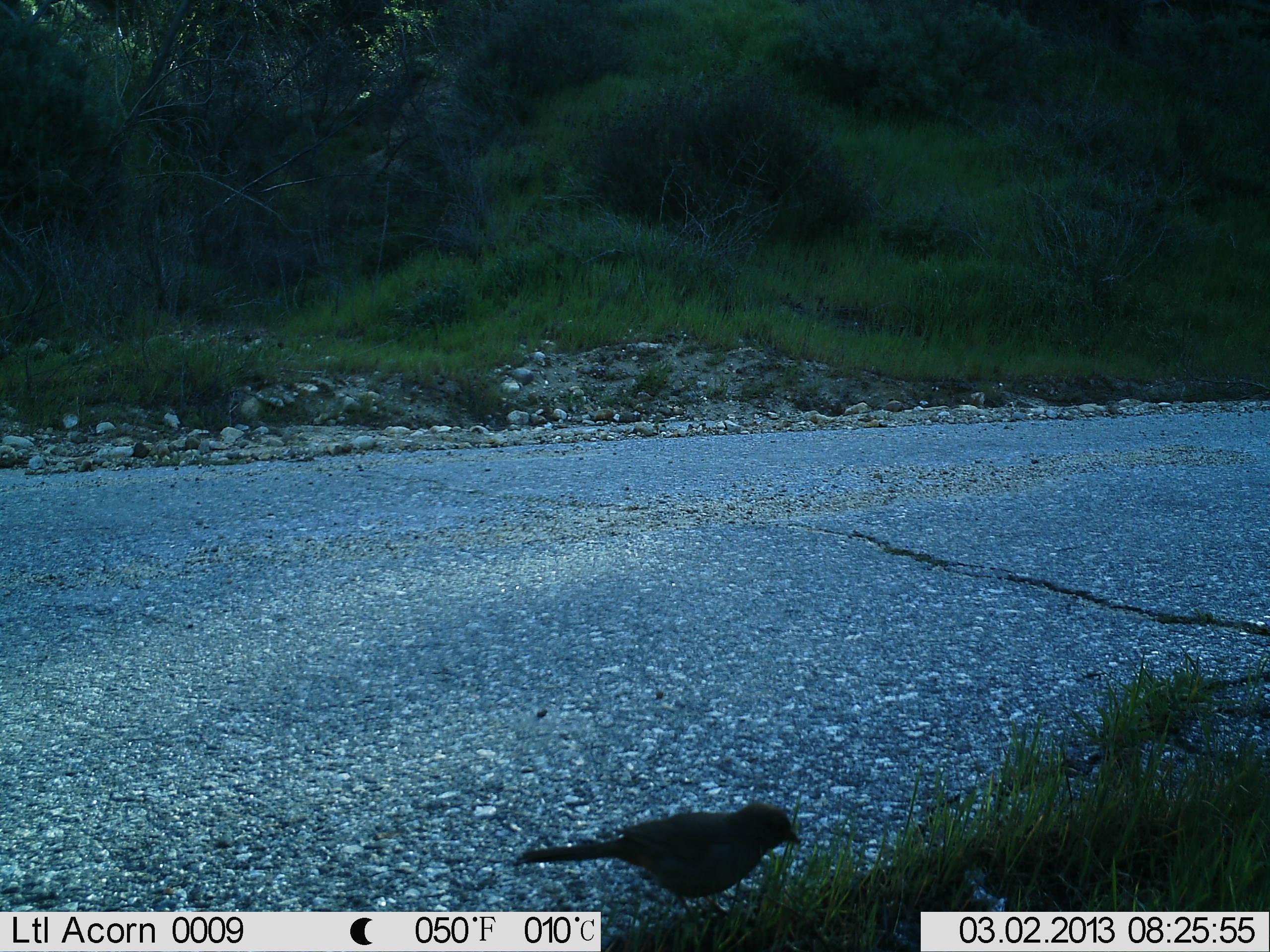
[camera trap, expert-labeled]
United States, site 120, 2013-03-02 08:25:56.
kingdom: Animalia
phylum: Chordata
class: Aves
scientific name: Aves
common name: bird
Bird (Aves).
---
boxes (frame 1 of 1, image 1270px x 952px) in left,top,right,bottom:
bird: 508,789,808,919